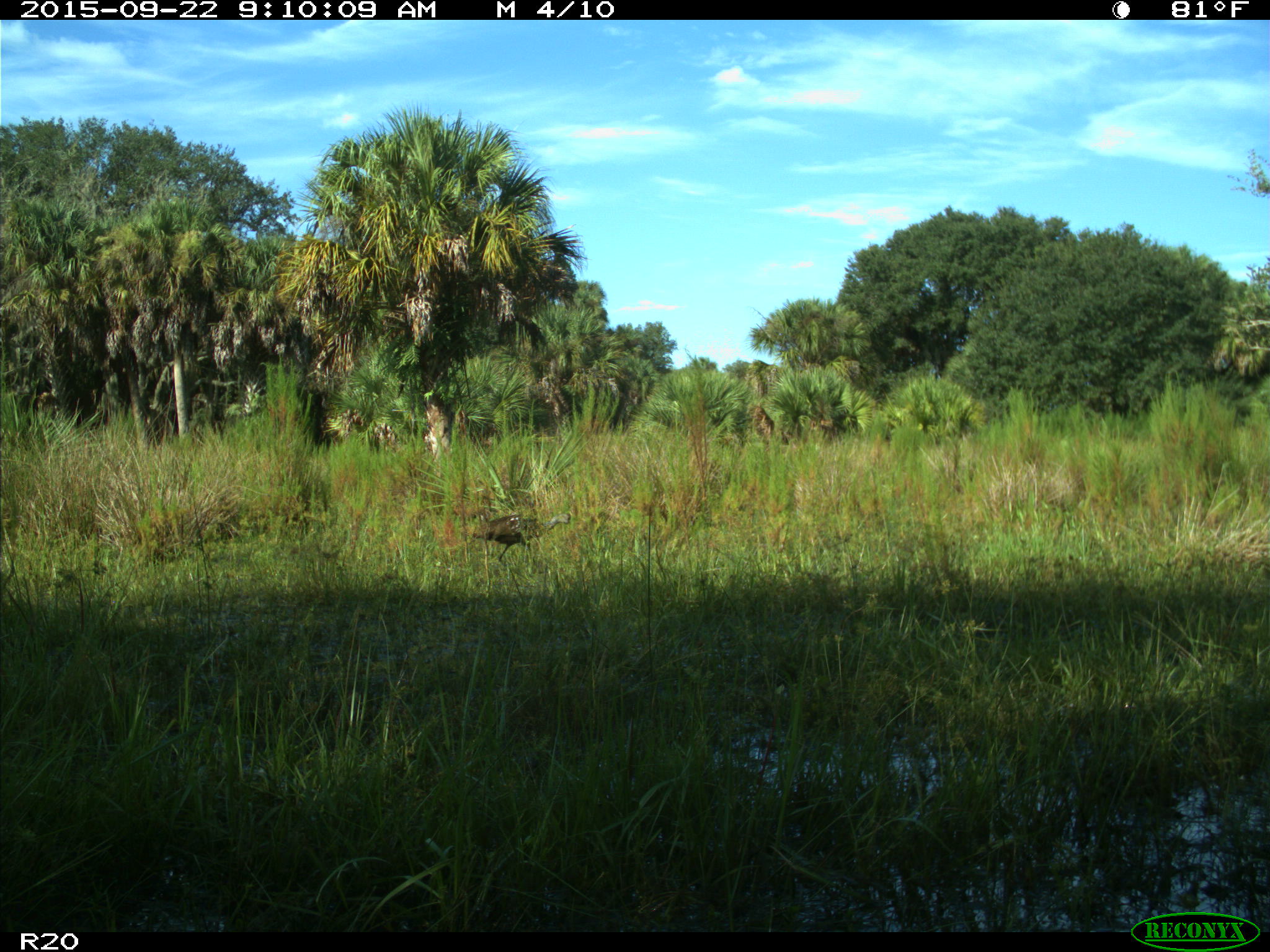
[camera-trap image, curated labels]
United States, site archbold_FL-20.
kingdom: Animalia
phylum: Chordata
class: Aves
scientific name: Aves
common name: birds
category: unidentified bird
Unidentified bird (birds) (Aves).